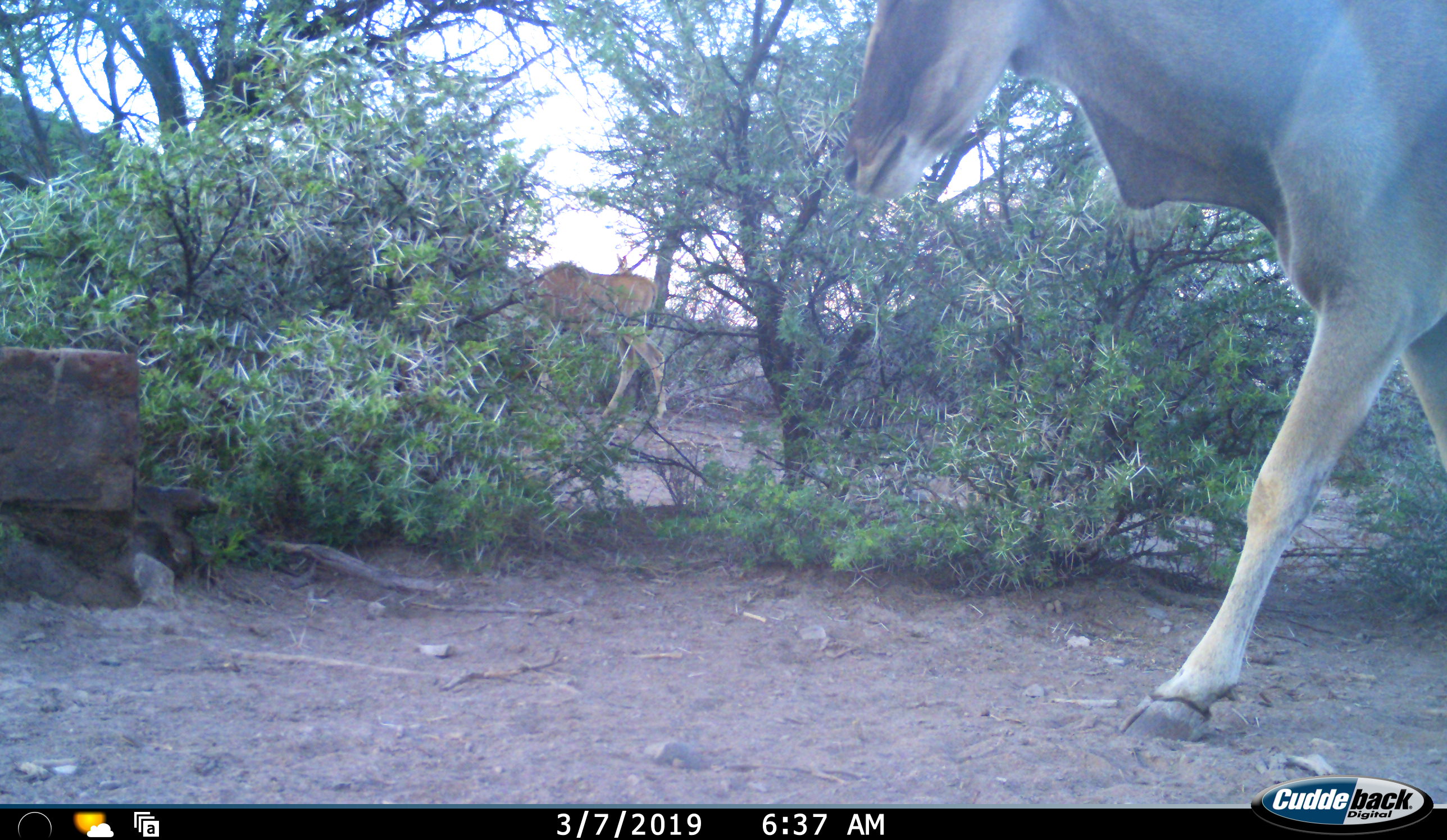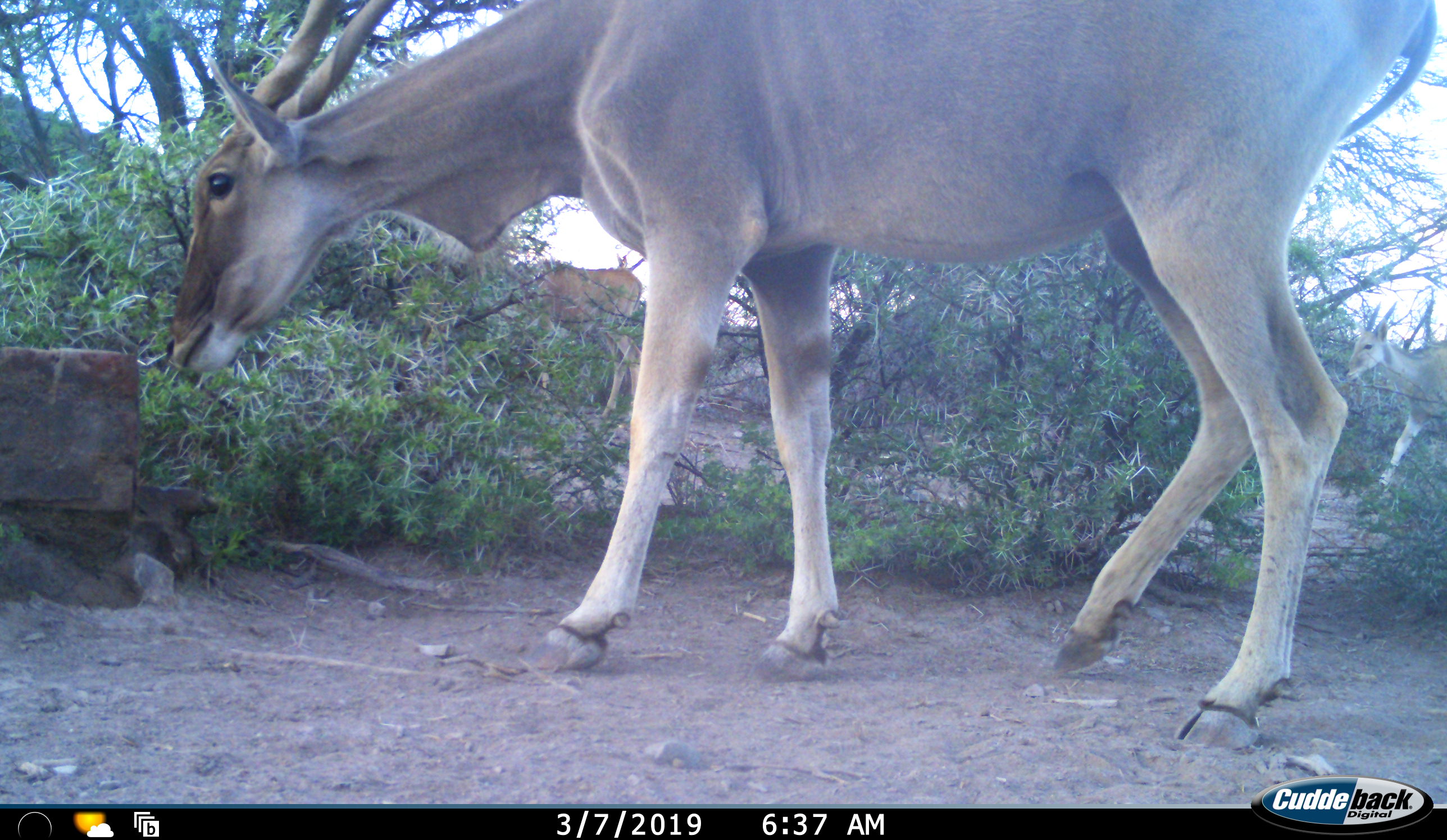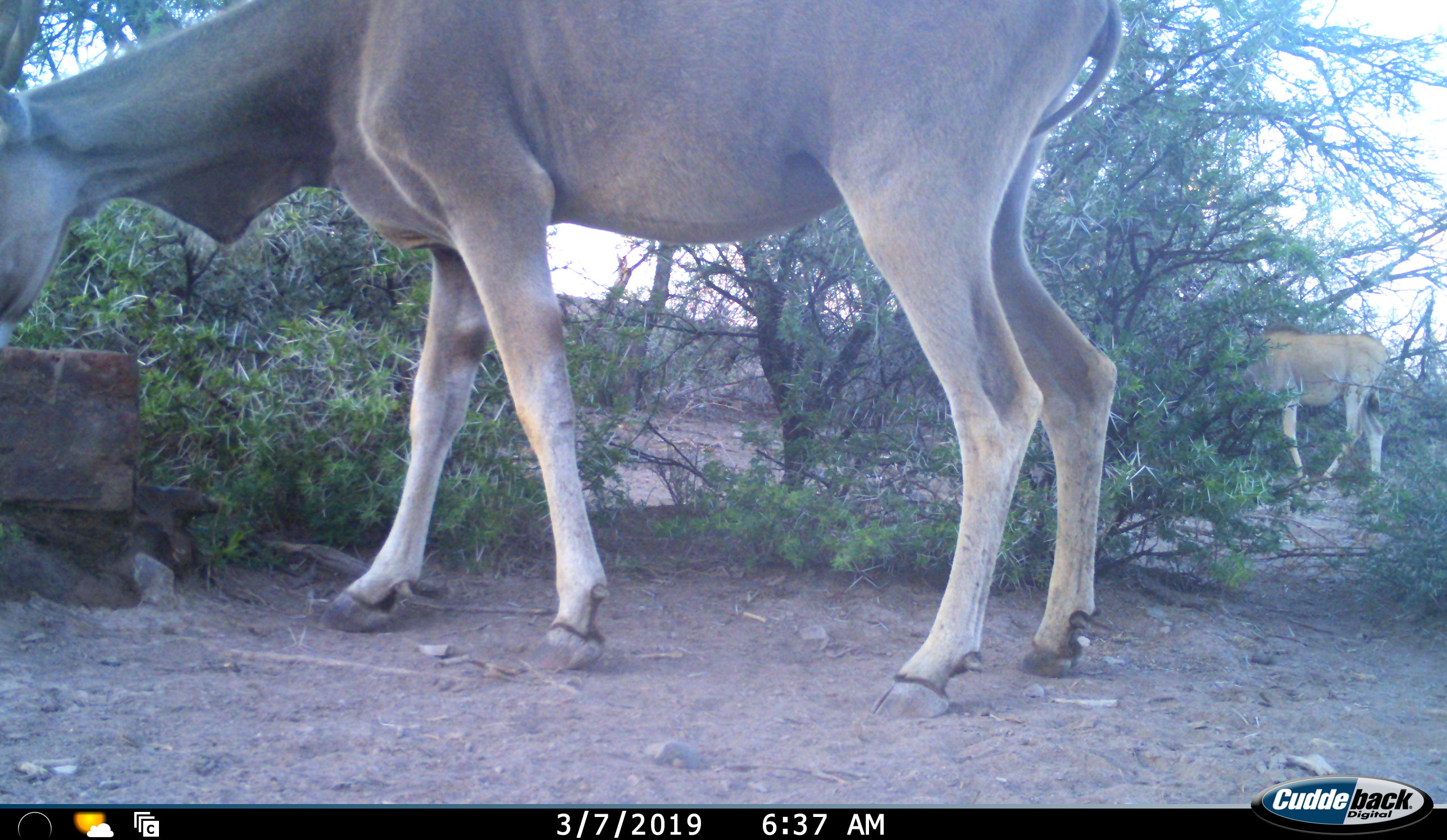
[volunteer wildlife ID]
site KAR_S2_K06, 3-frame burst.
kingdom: Animalia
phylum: Chordata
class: Mammalia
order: Artiodactyla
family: Bovidae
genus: Tragelaphus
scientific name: Tragelaphus oryx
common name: eland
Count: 3.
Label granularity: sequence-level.